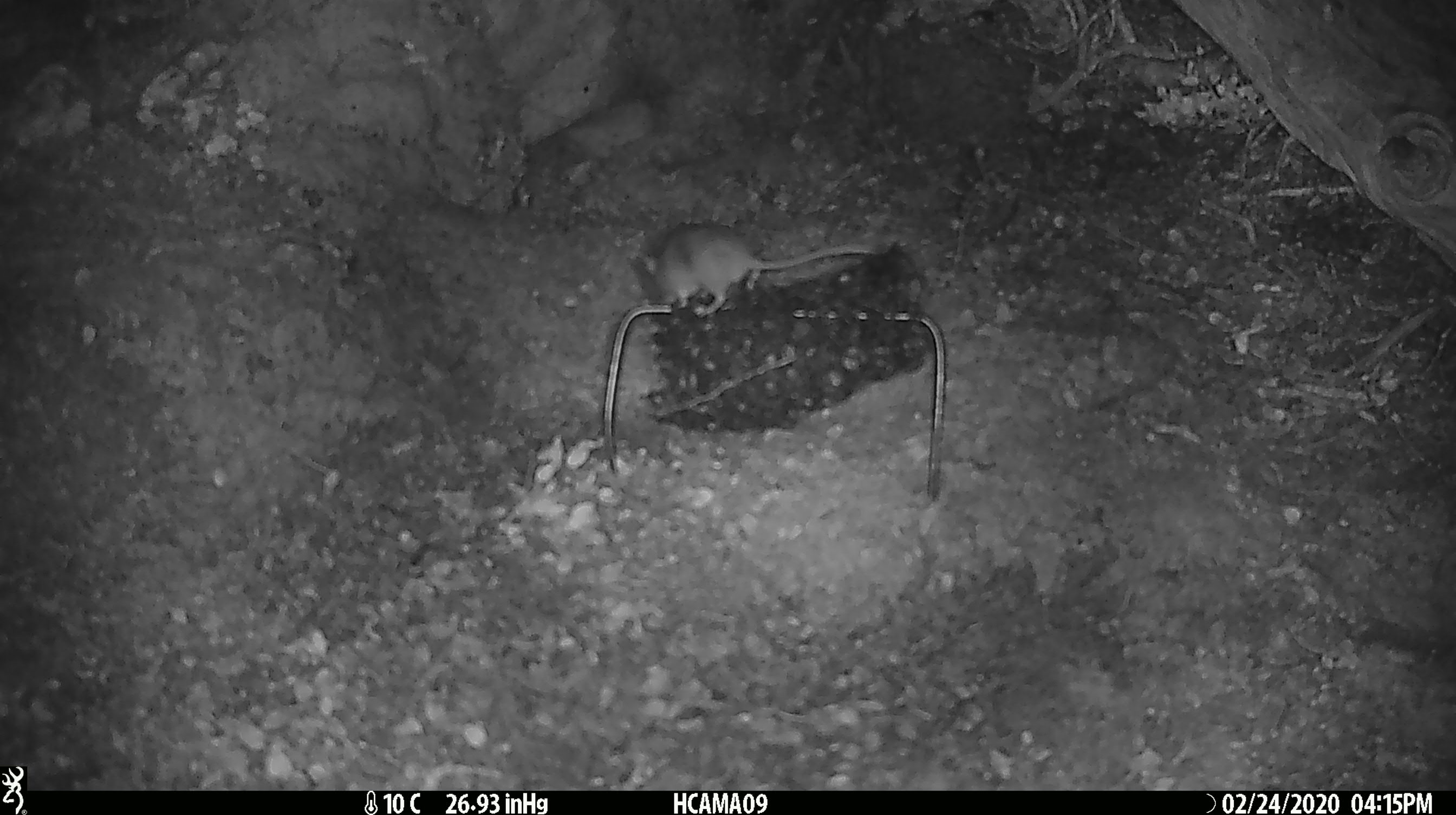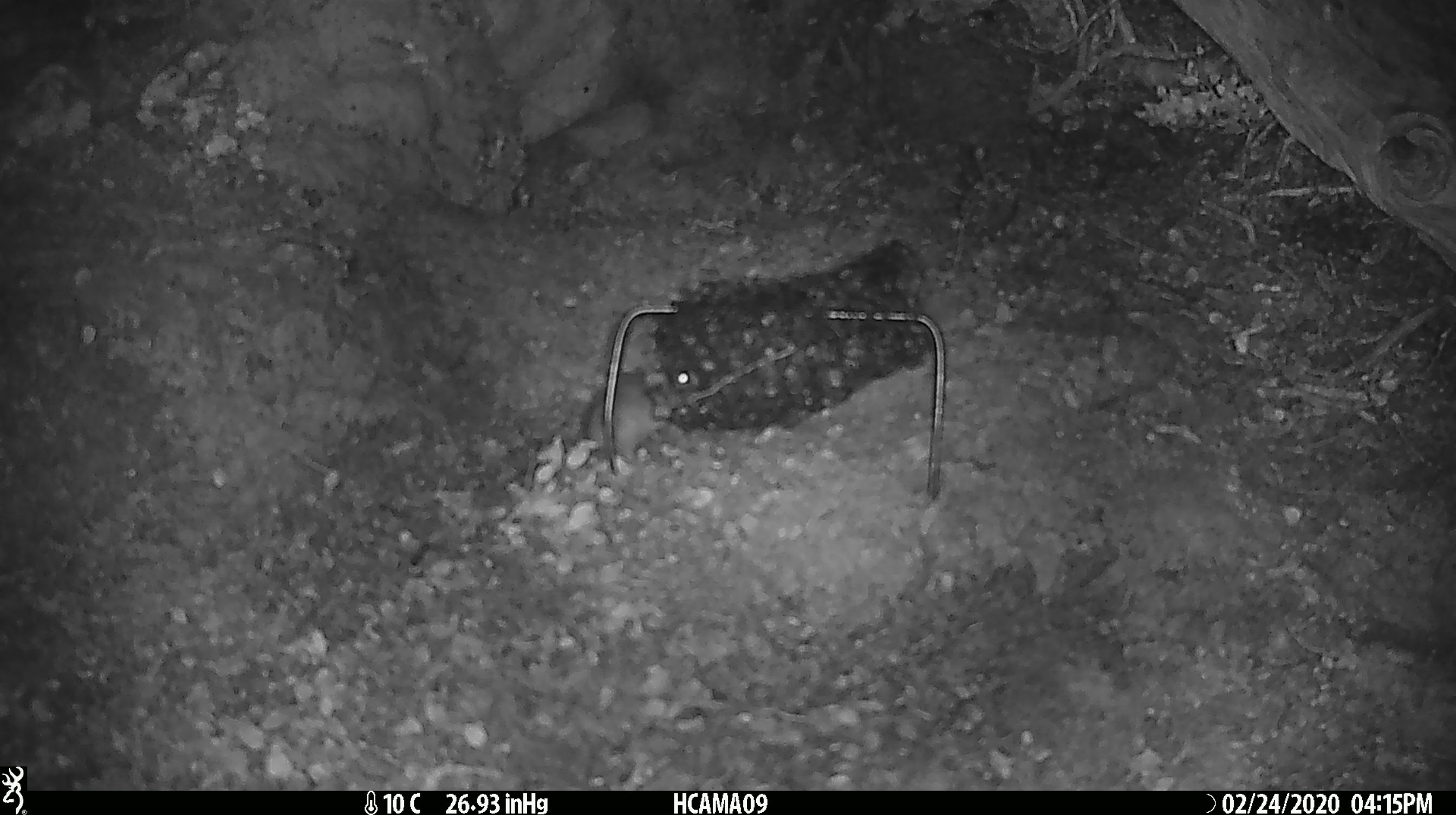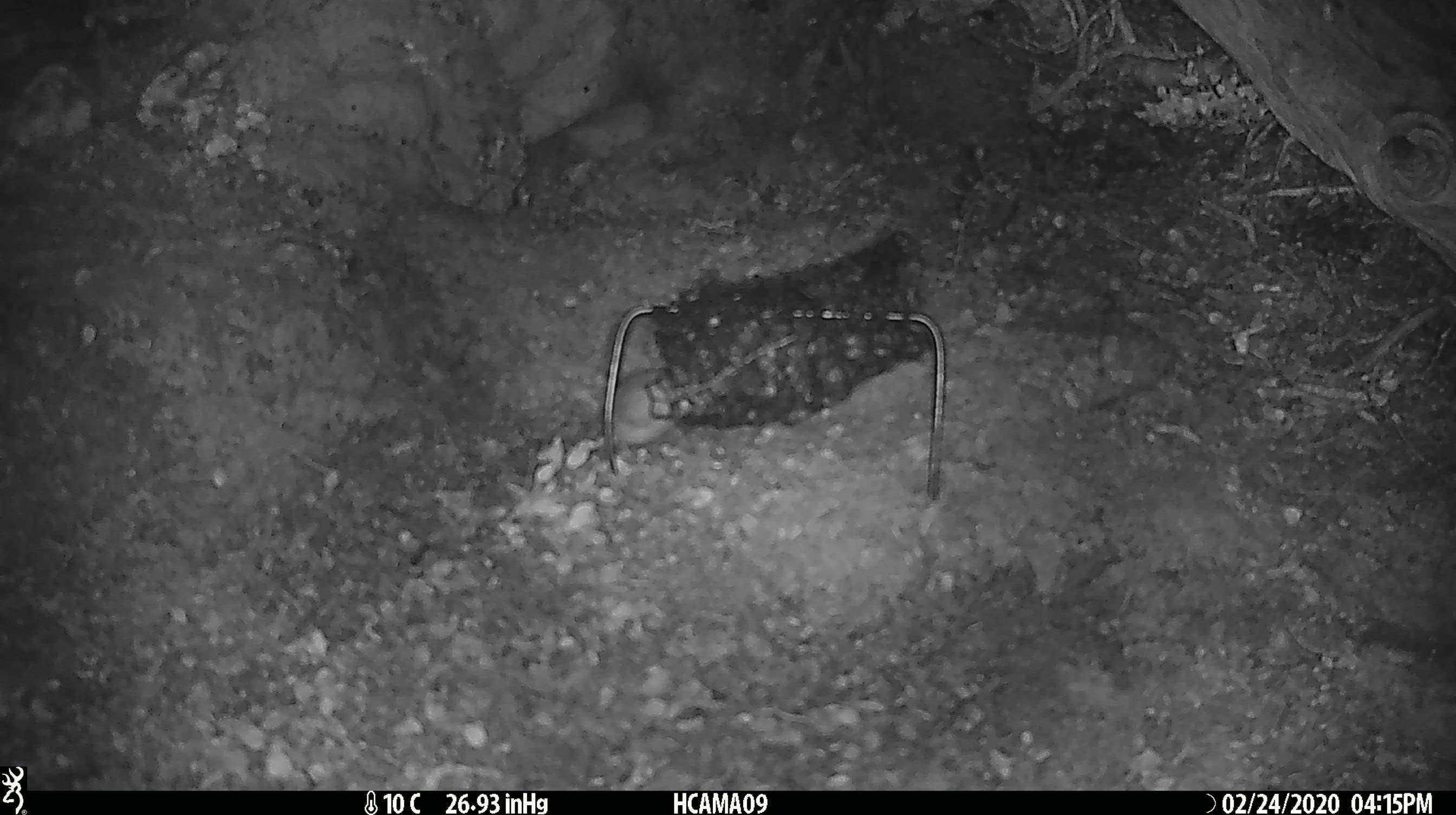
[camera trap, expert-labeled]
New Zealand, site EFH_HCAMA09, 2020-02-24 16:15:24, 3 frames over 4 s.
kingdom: Animalia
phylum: Chordata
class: Mammalia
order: Rodentia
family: Muridae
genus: Mus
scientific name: Mus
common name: mouse